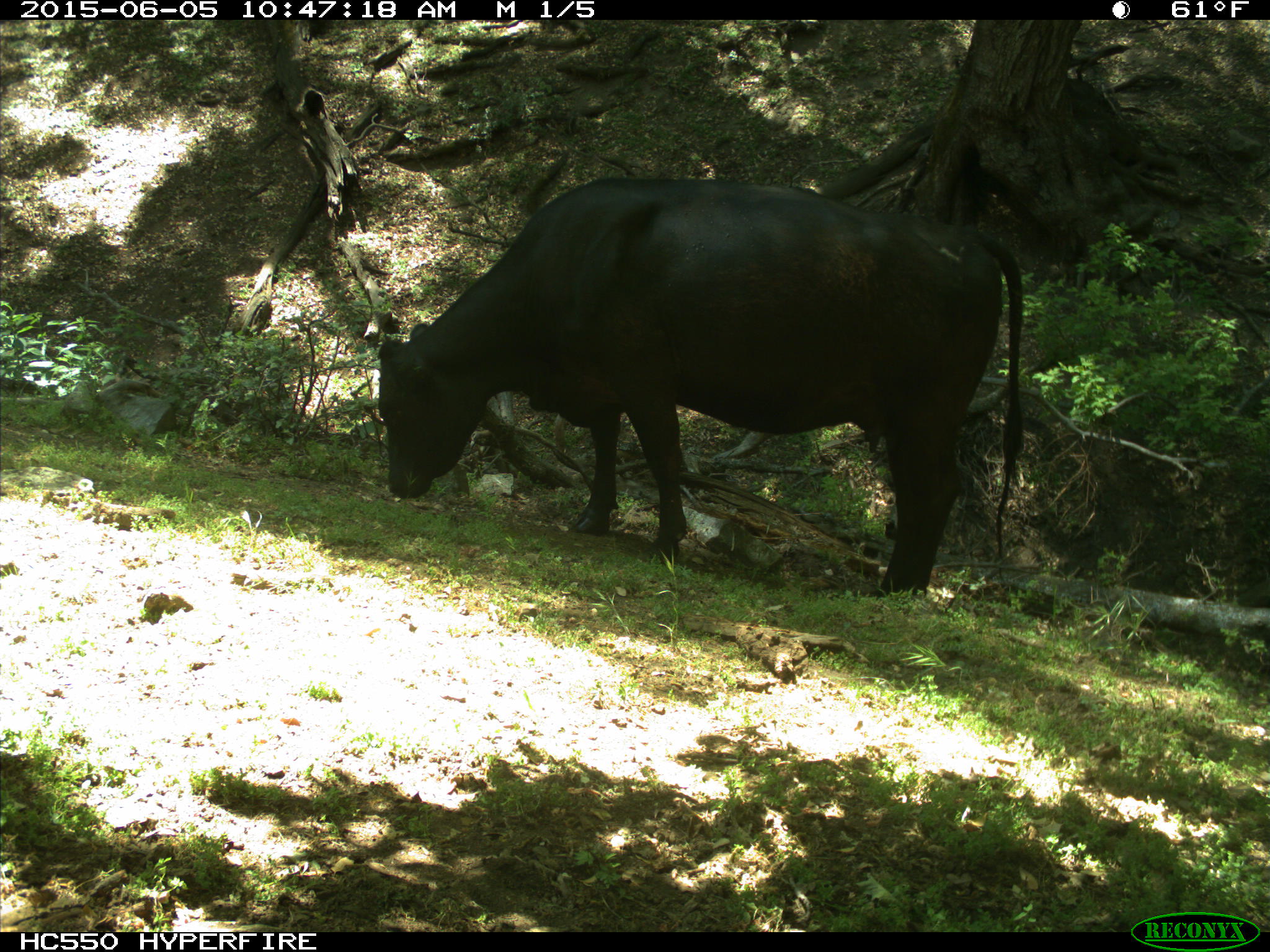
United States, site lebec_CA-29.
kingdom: Animalia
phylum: Chordata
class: Mammalia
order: Artiodactyla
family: Bovidae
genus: Bos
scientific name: Bos taurus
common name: domestic cow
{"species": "Bos taurus (domestic cow)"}